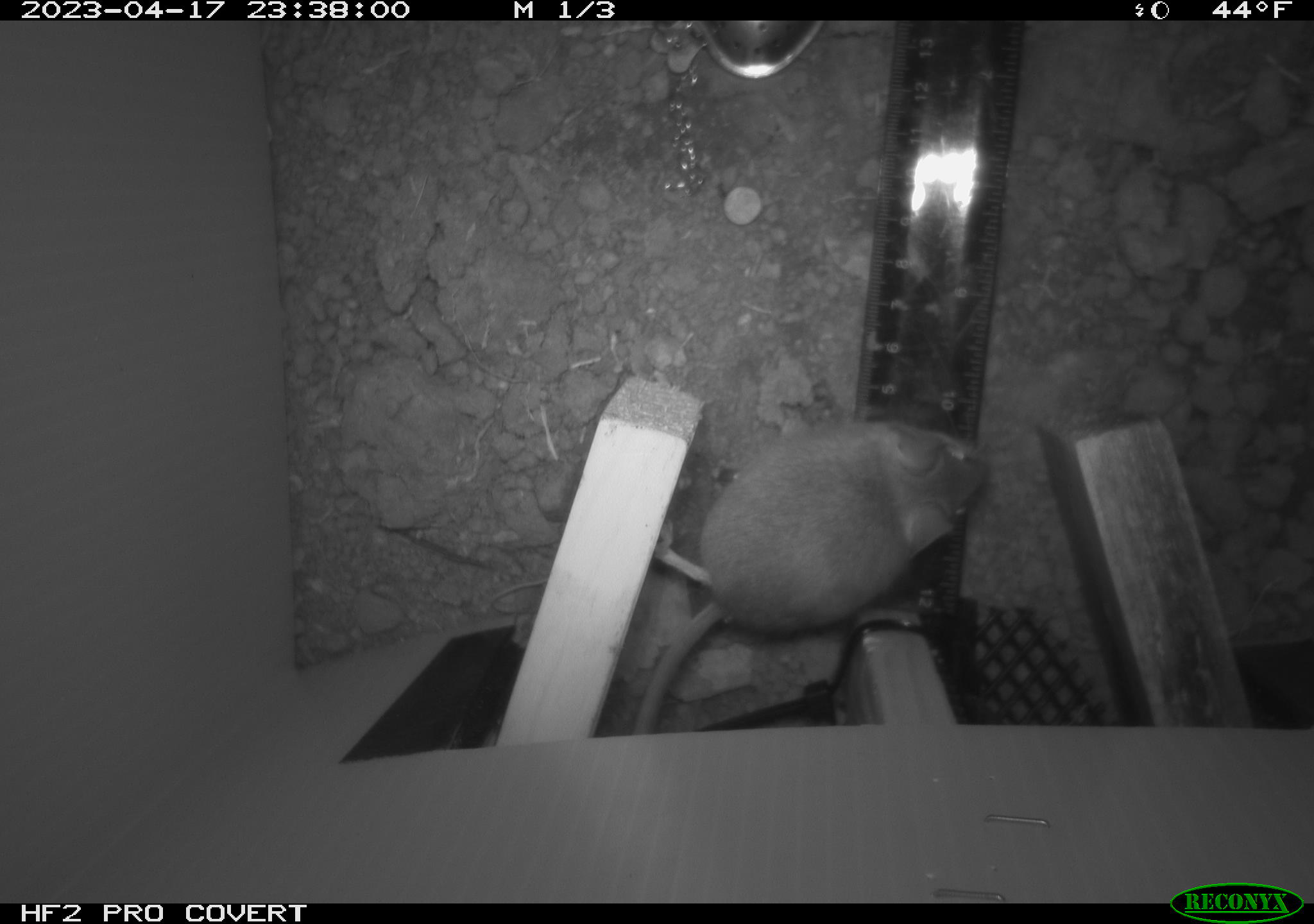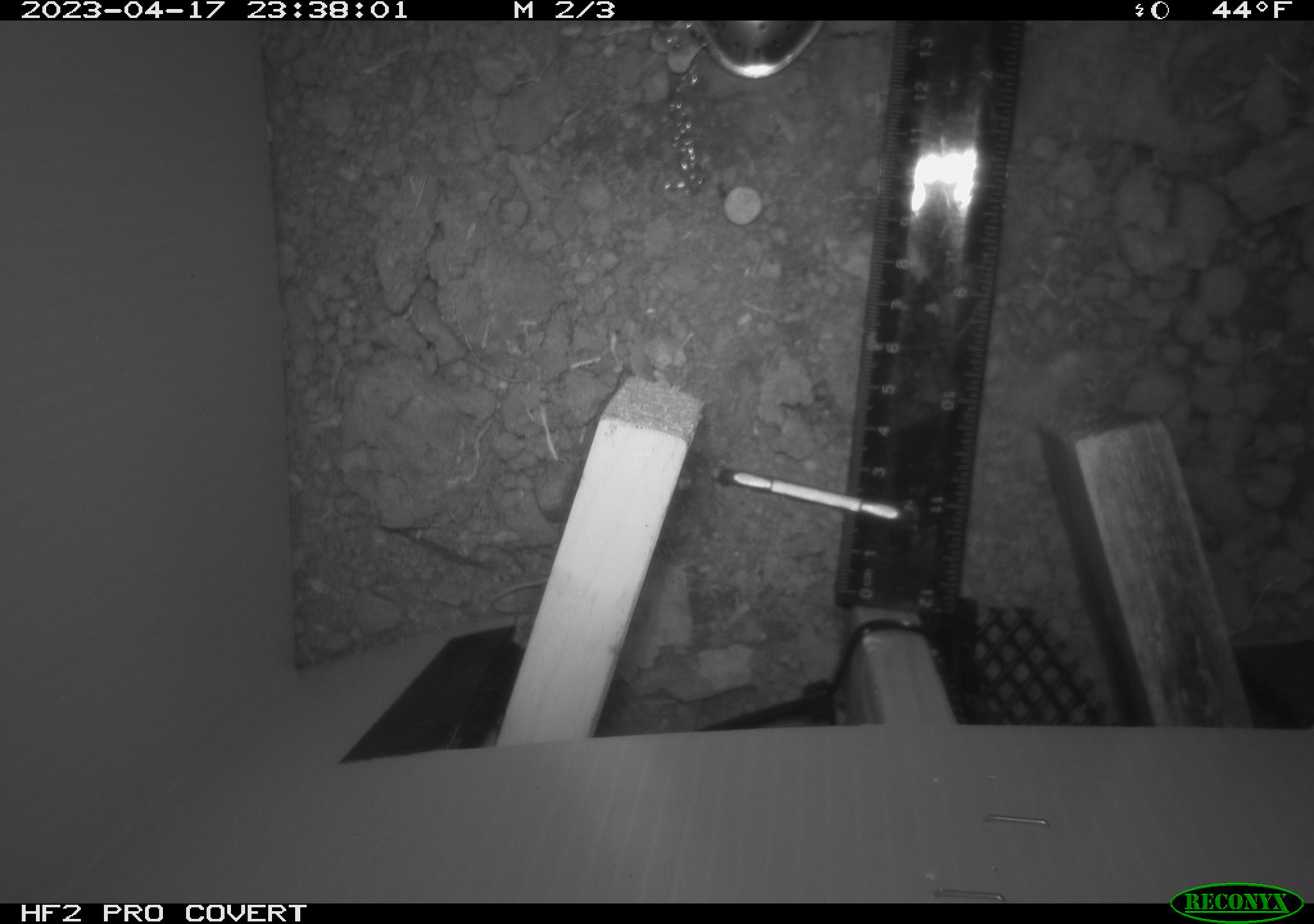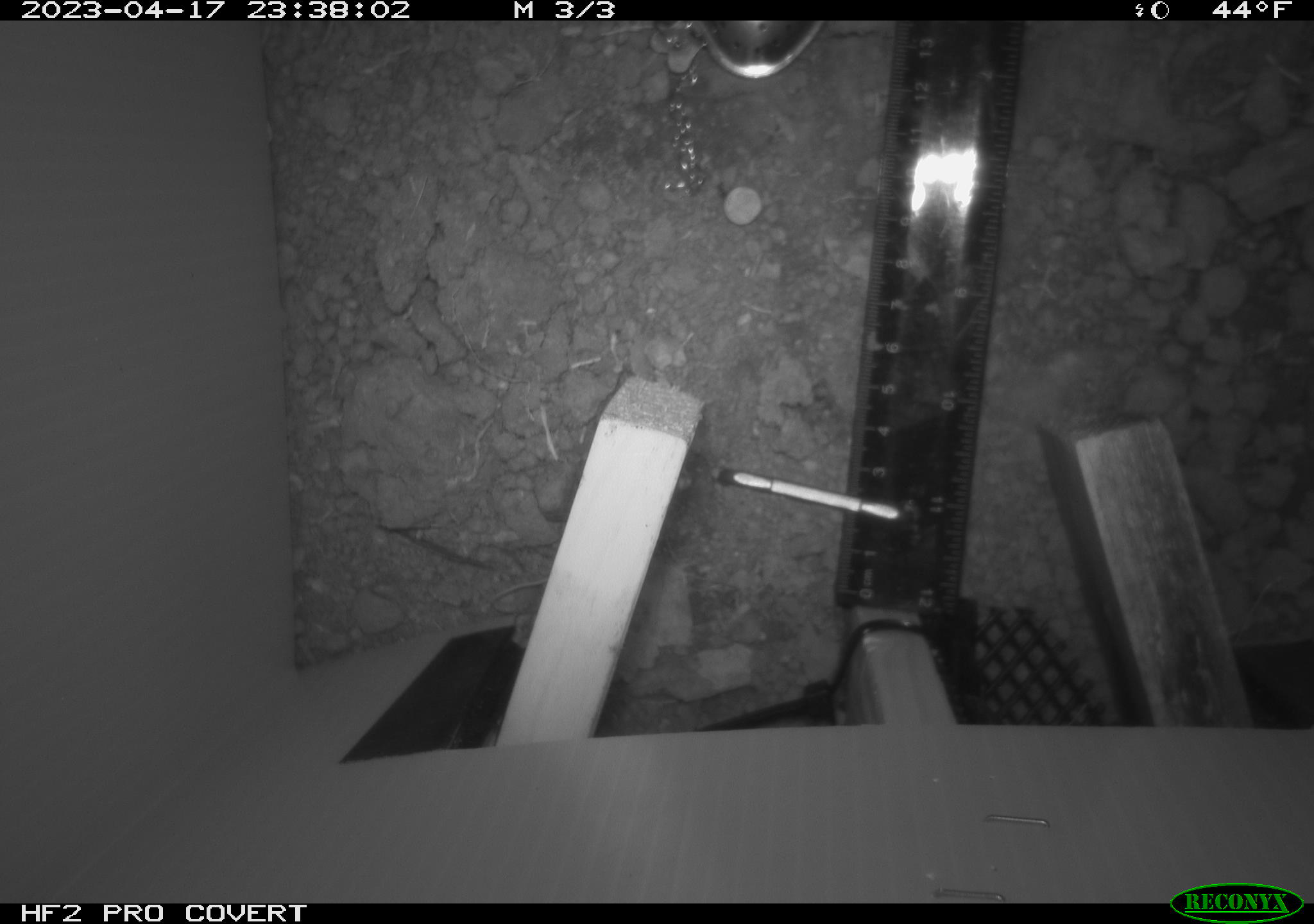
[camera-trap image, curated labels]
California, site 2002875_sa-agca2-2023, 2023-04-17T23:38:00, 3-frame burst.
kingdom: Animalia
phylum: Chordata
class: Mammalia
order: Rodentia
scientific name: Rodentia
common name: mouse species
Mouse species (Rodentia).